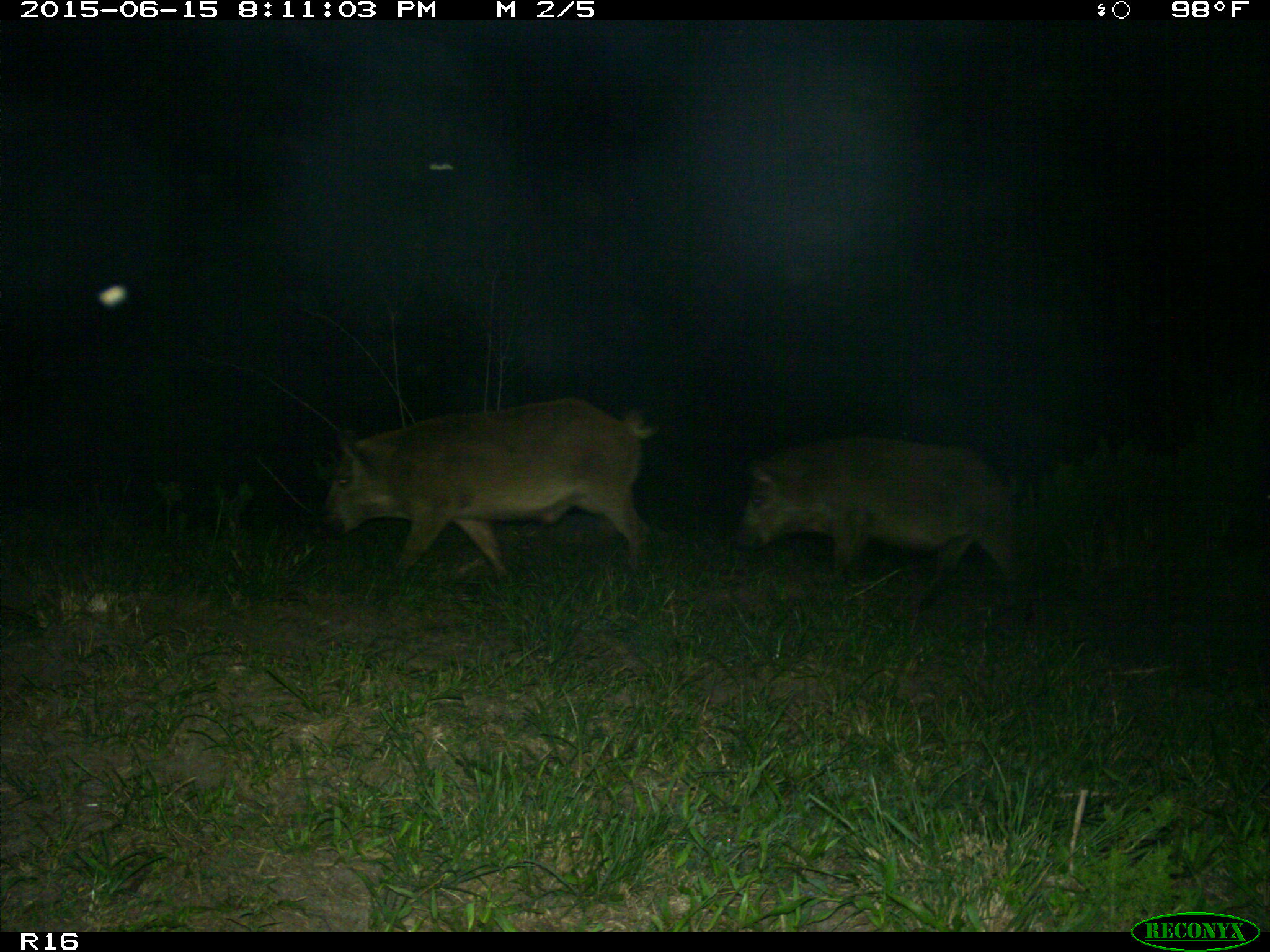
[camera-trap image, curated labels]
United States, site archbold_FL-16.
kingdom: Animalia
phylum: Chordata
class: Mammalia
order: Artiodactyla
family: Suidae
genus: Sus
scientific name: Sus scrofa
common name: wild boar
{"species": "Sus scrofa (wild boar)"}